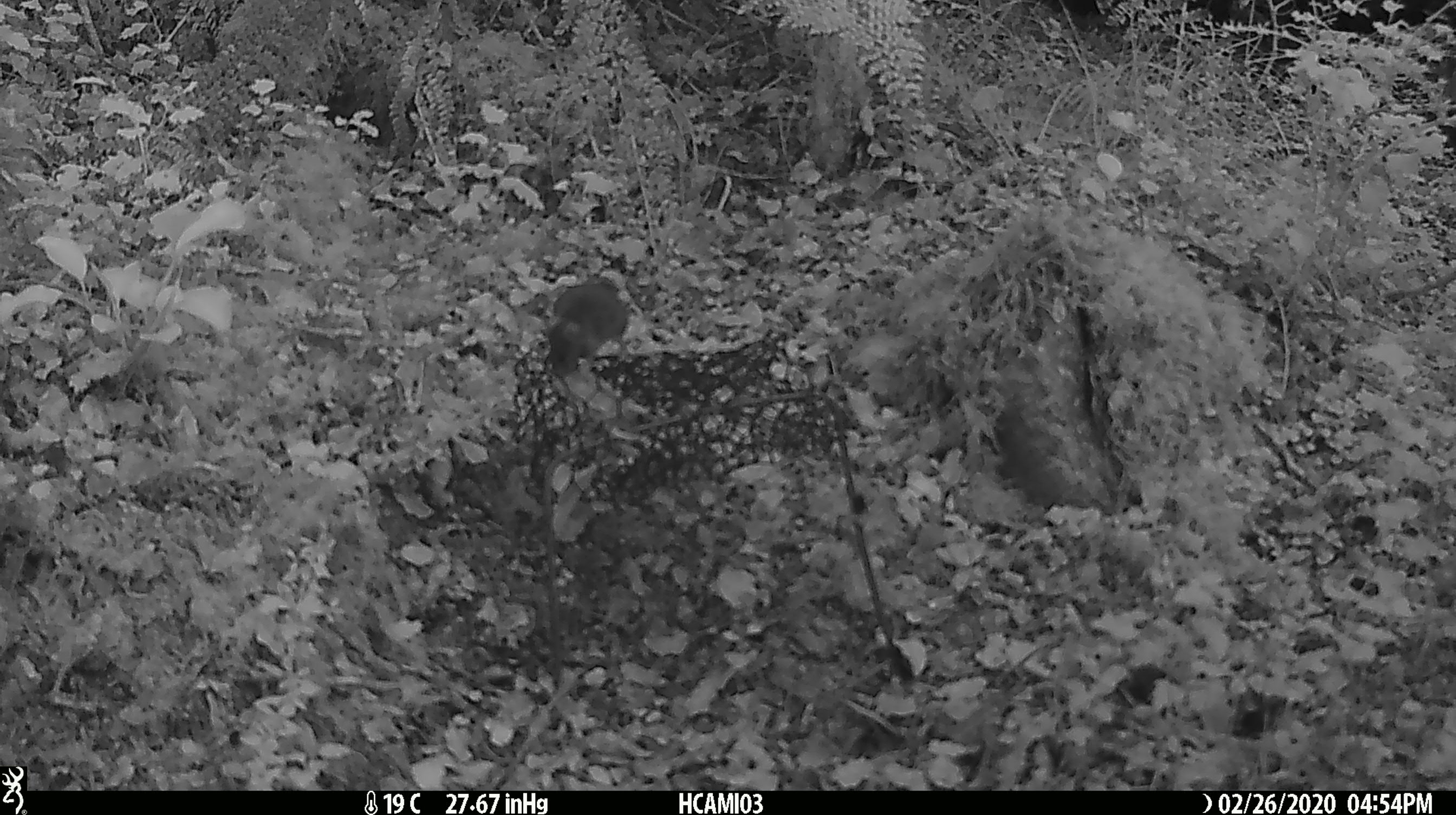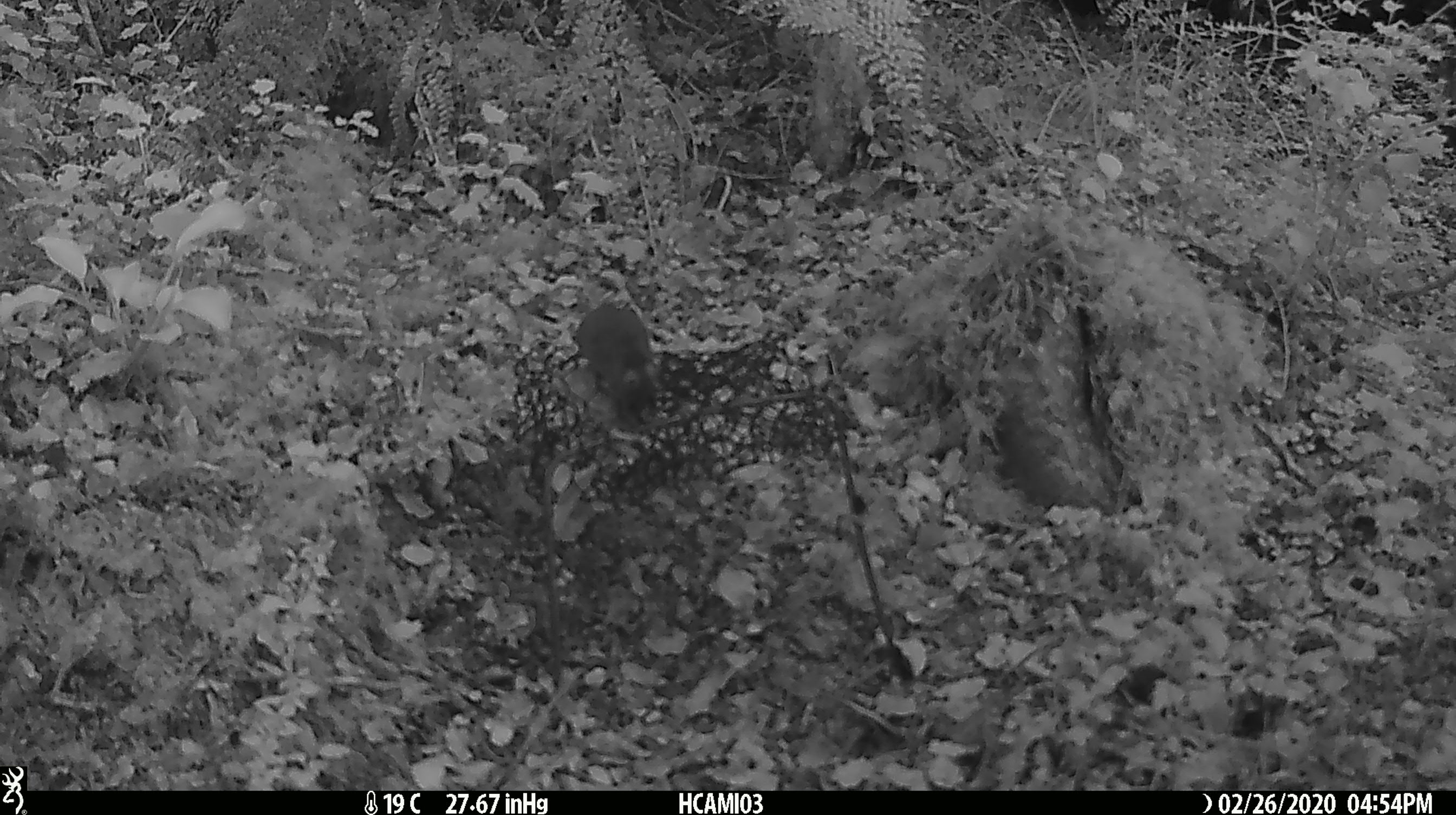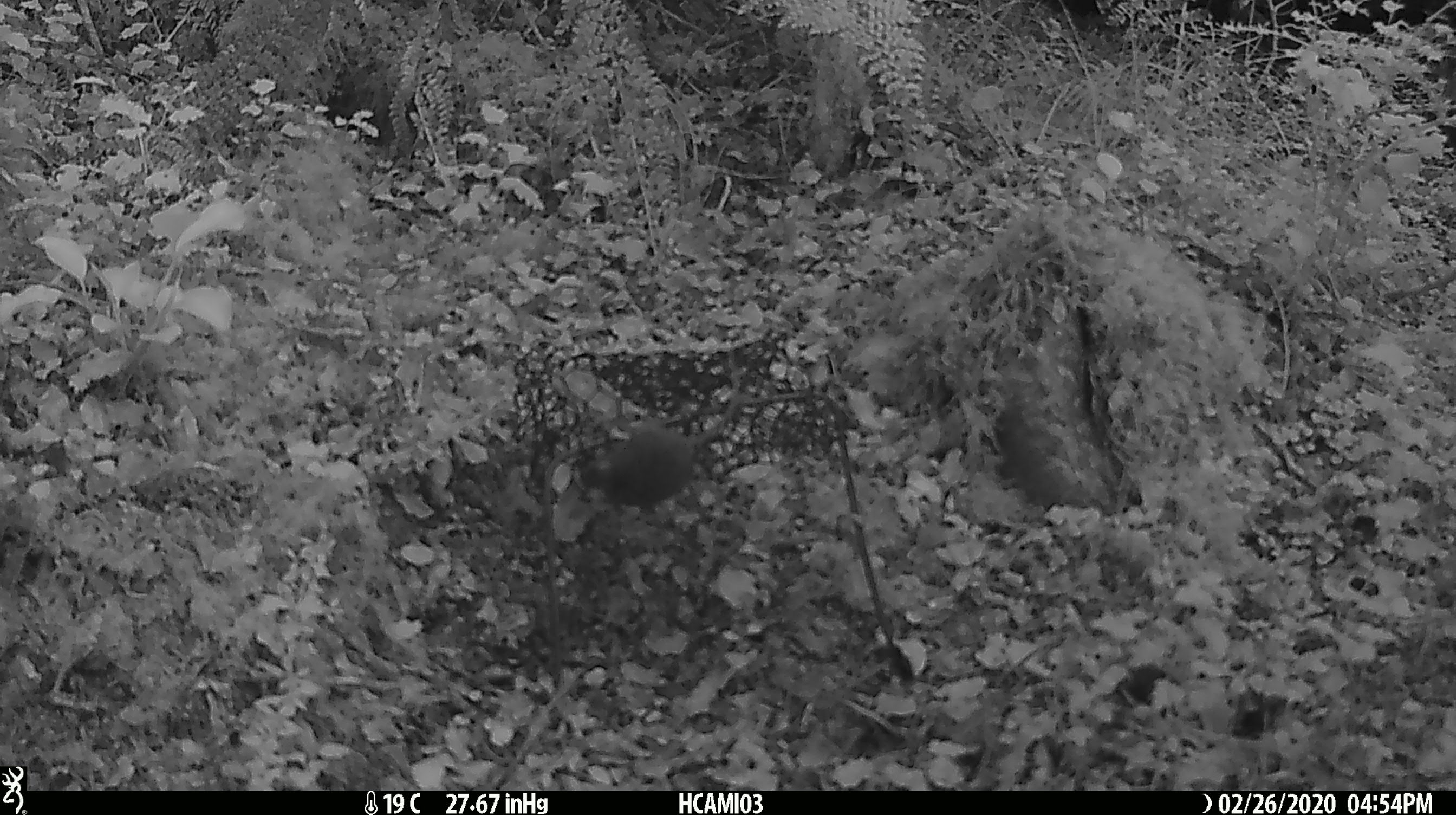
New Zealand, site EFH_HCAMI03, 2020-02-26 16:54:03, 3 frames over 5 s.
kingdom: Animalia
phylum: Chordata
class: Mammalia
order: Rodentia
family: Muridae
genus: Mus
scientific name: Mus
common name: mouse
Mouse (Mus).